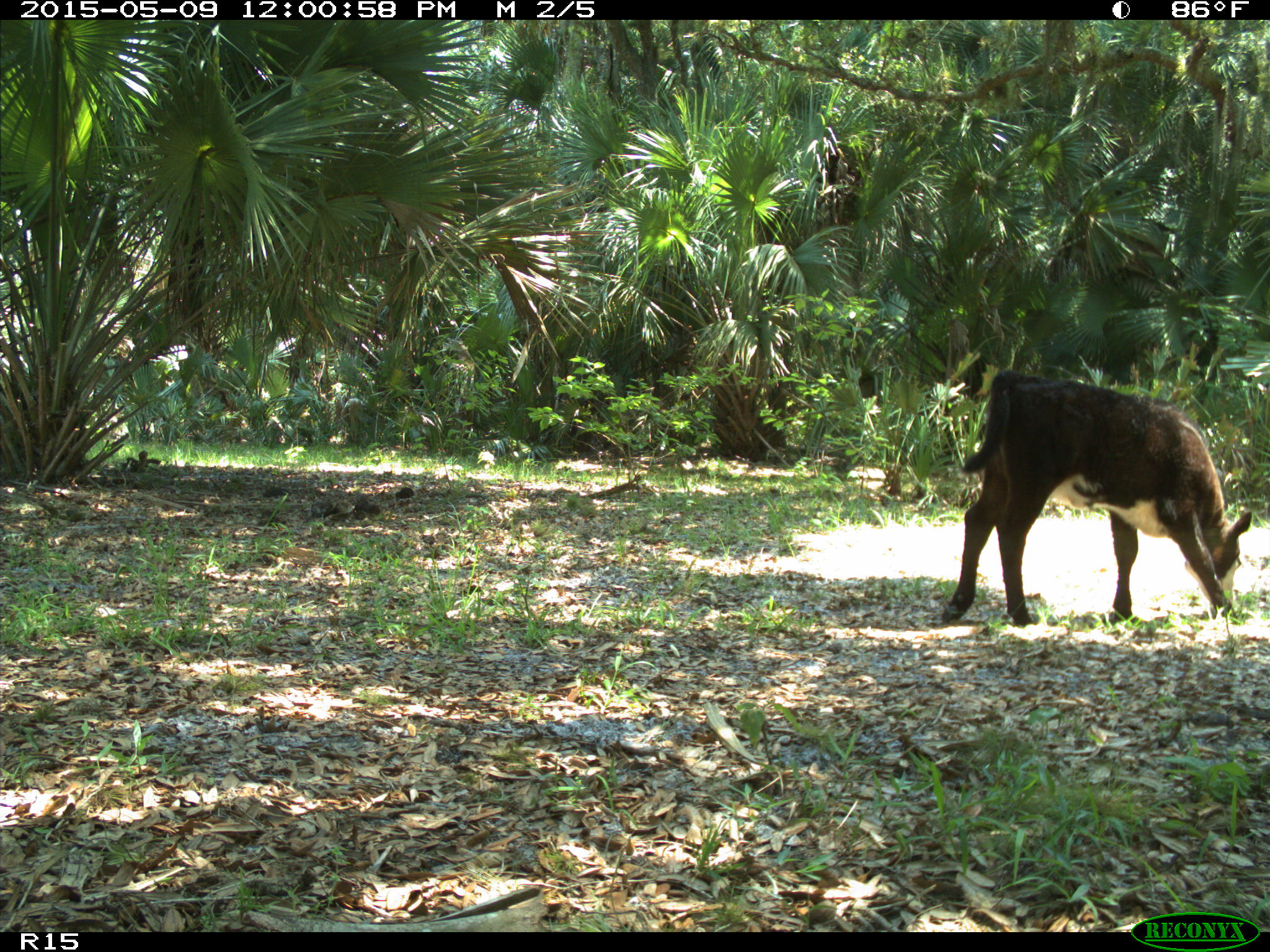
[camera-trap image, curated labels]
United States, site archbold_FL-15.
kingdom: Animalia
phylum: Chordata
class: Mammalia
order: Artiodactyla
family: Bovidae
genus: Bos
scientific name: Bos taurus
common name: domestic cow